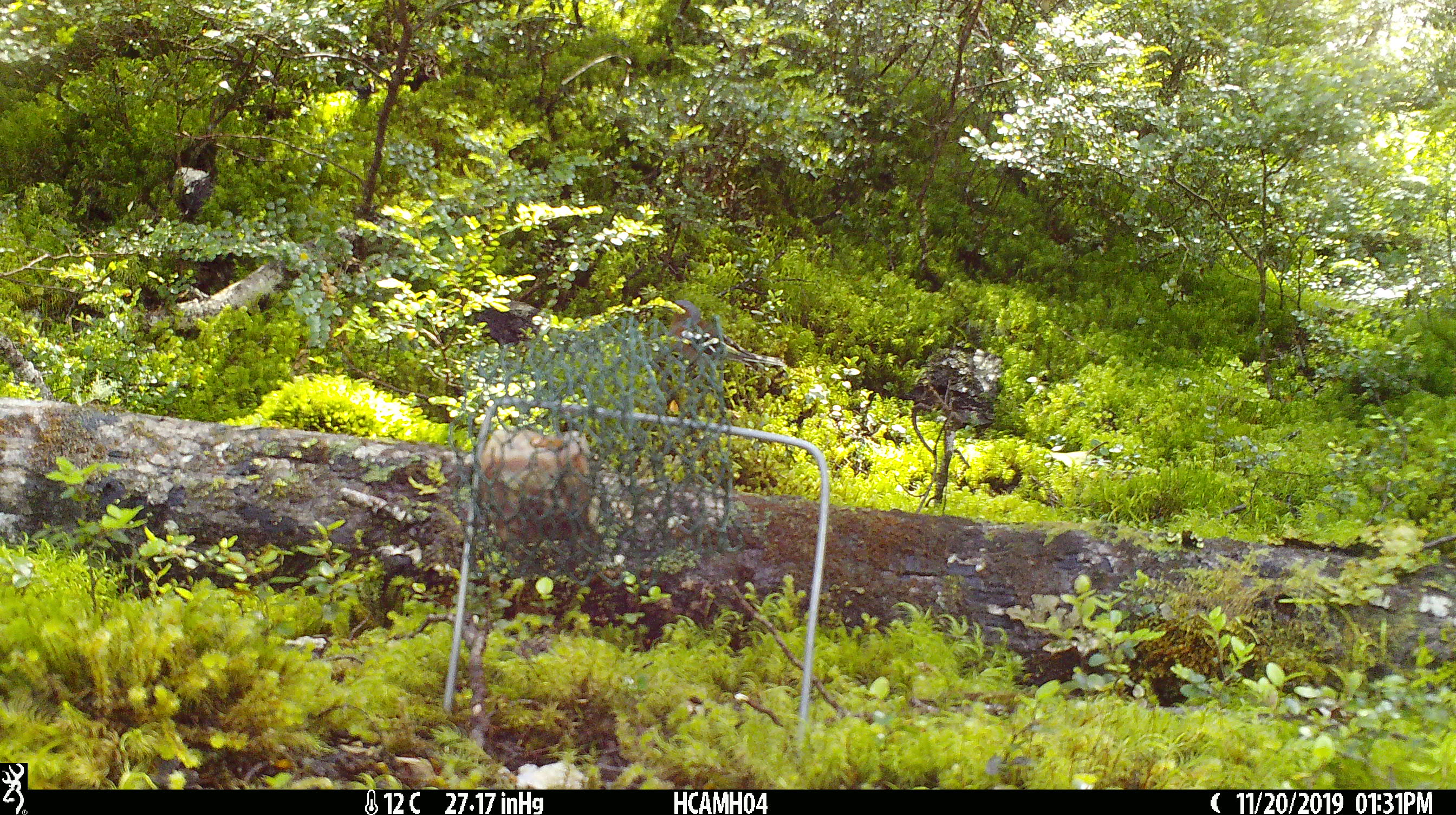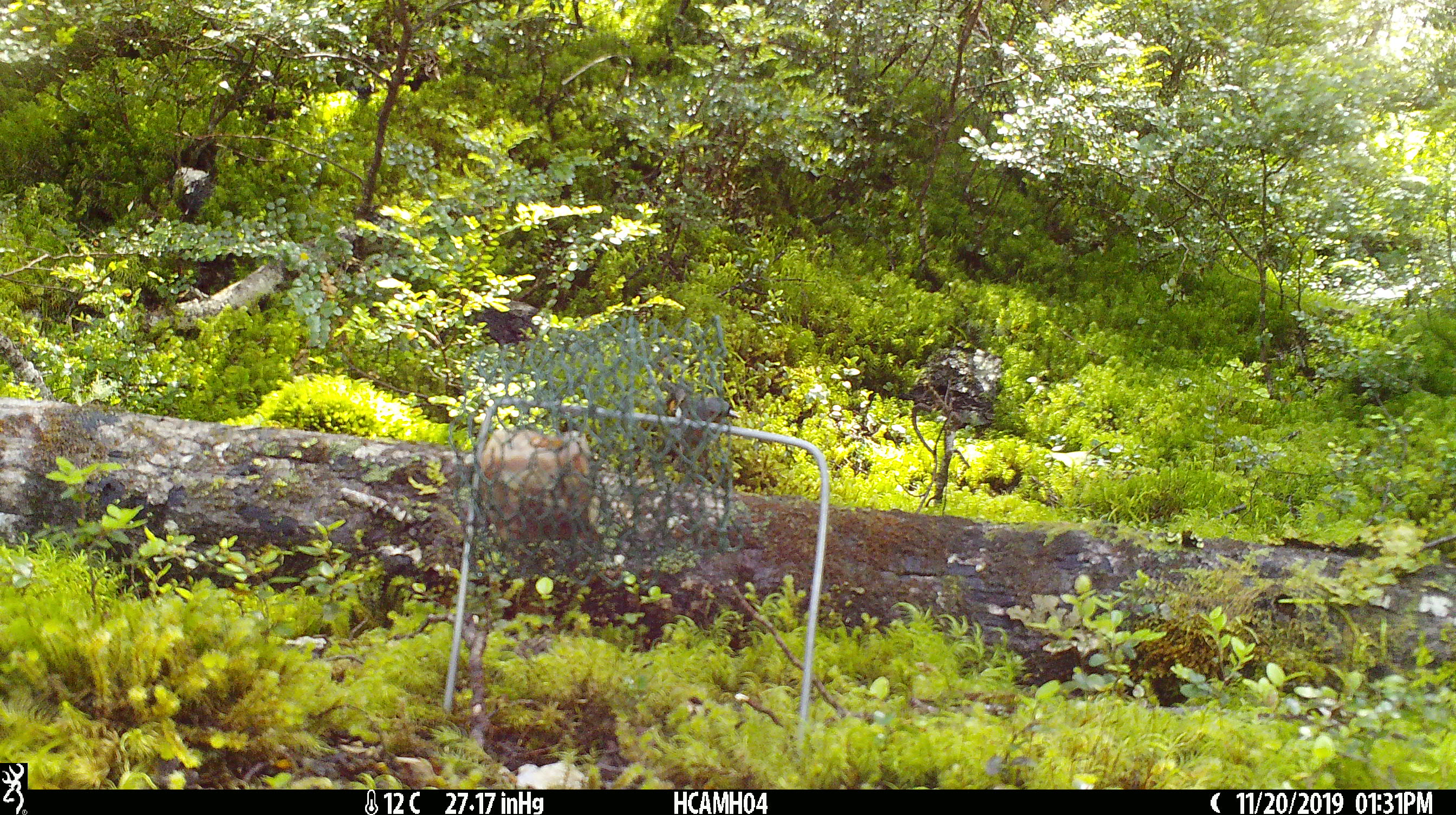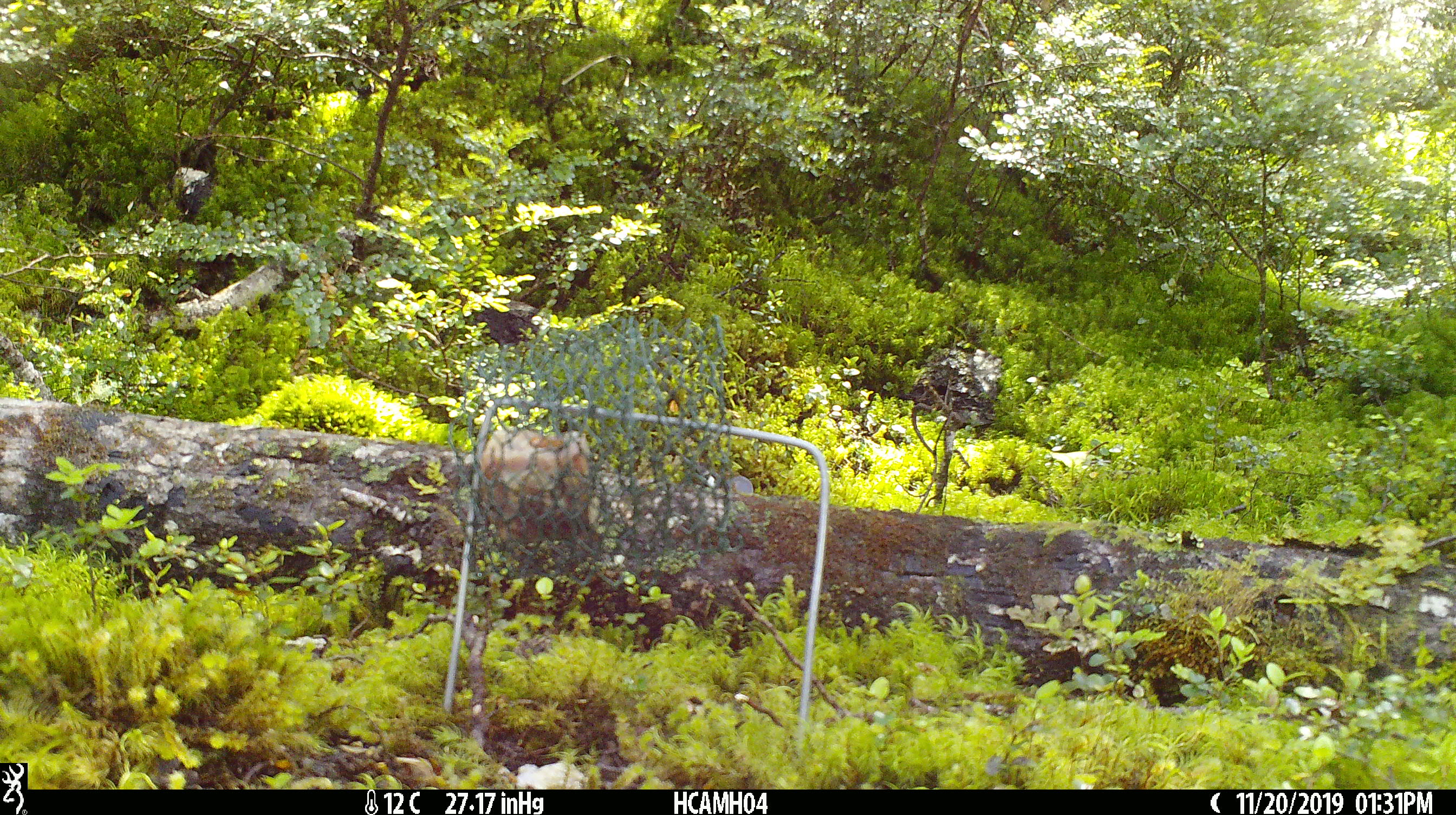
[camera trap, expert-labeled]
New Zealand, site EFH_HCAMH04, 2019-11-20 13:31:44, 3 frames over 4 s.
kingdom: Animalia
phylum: Chordata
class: Aves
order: Passeriformes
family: Fringillidae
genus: Fringilla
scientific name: Fringilla coelebs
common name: common chaffinch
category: chaffinch